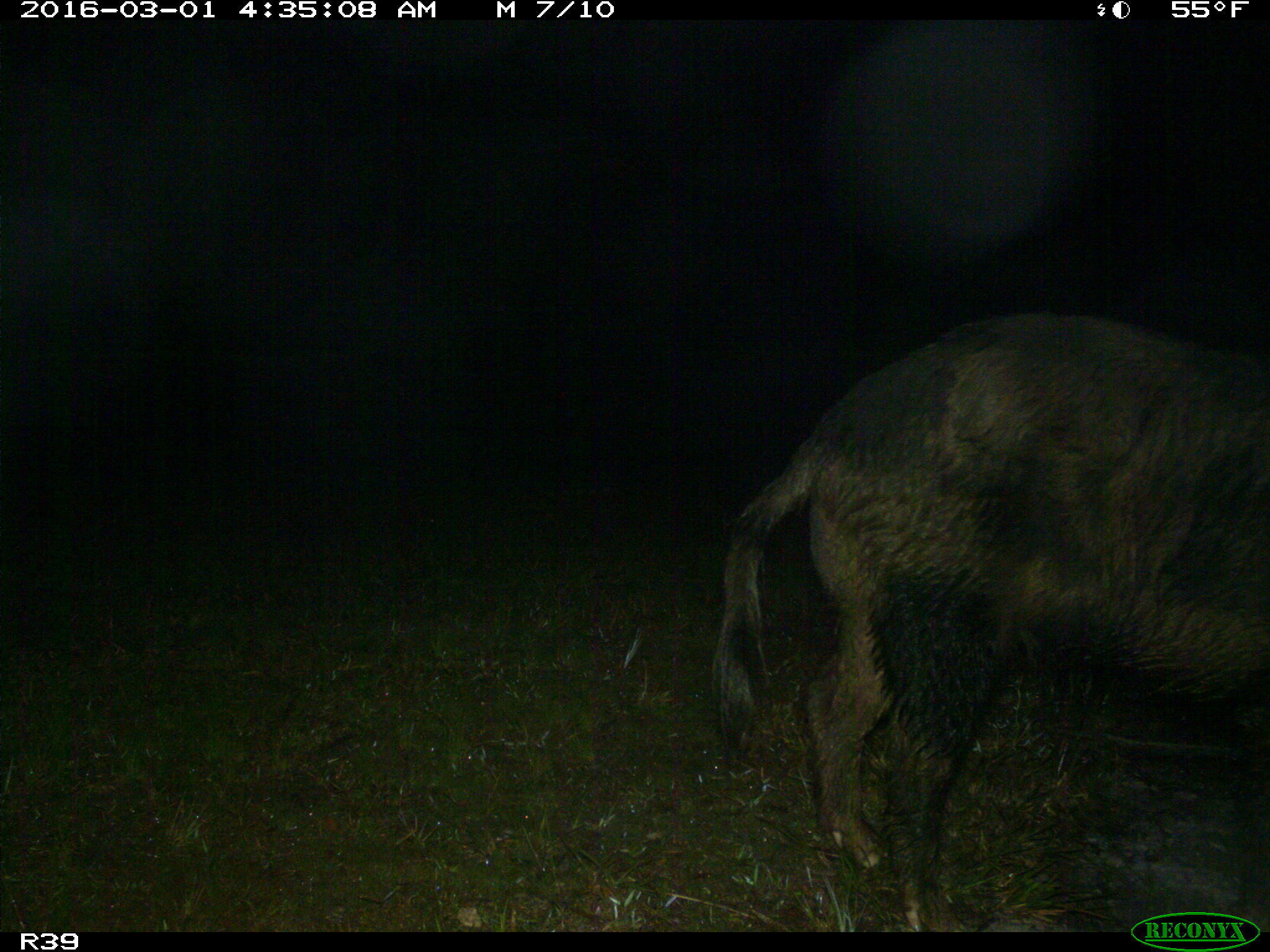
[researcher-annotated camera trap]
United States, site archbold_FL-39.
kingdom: Animalia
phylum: Chordata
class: Mammalia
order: Artiodactyla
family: Suidae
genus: Sus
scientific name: Sus scrofa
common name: wild boar